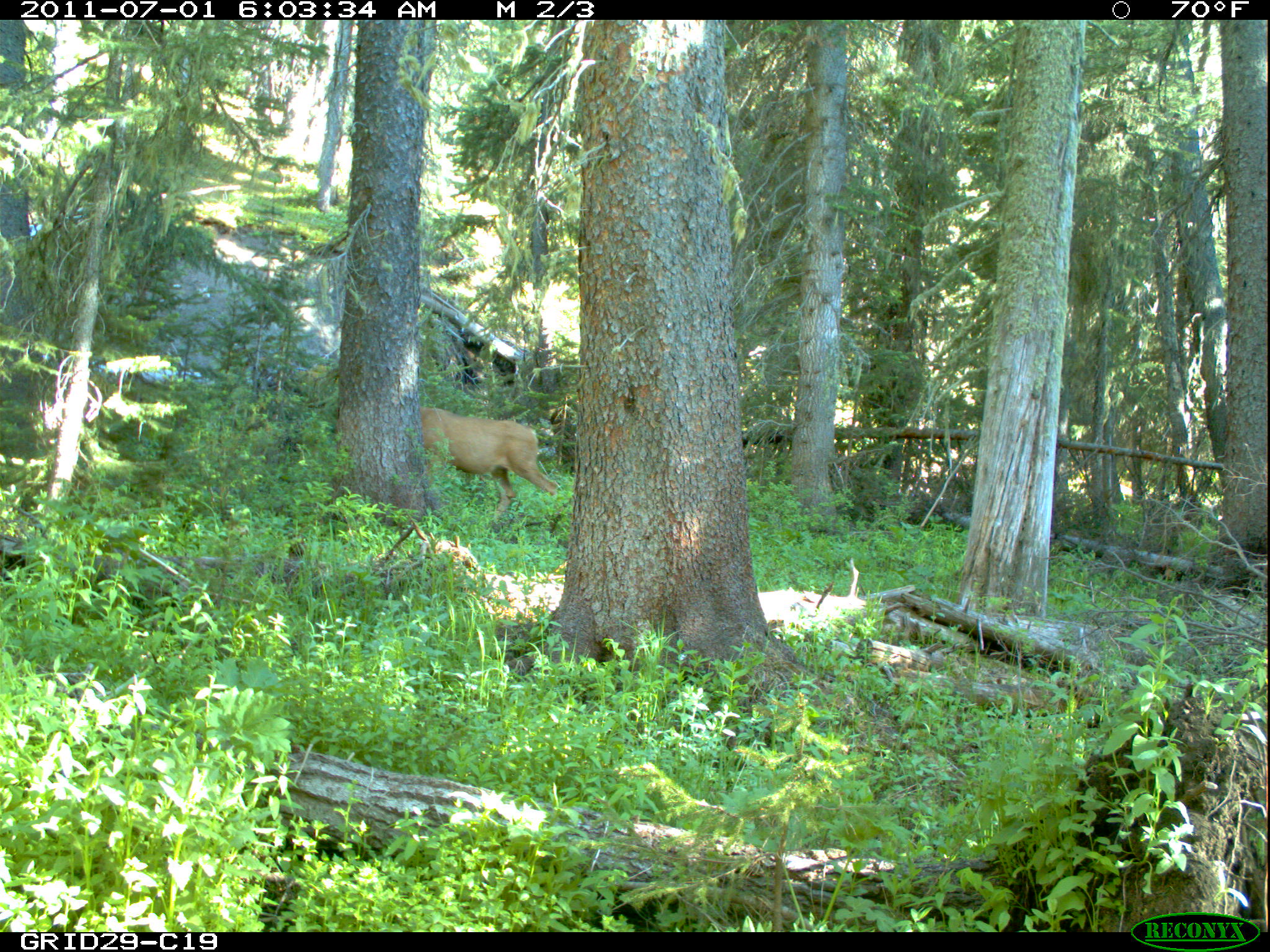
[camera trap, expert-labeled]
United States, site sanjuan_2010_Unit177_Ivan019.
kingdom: Animalia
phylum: Chordata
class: Mammalia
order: Artiodactyla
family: Cervidae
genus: Odocoileus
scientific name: Odocoileus hemionus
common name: mule deer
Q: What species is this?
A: Odocoileus hemionus (mule deer).